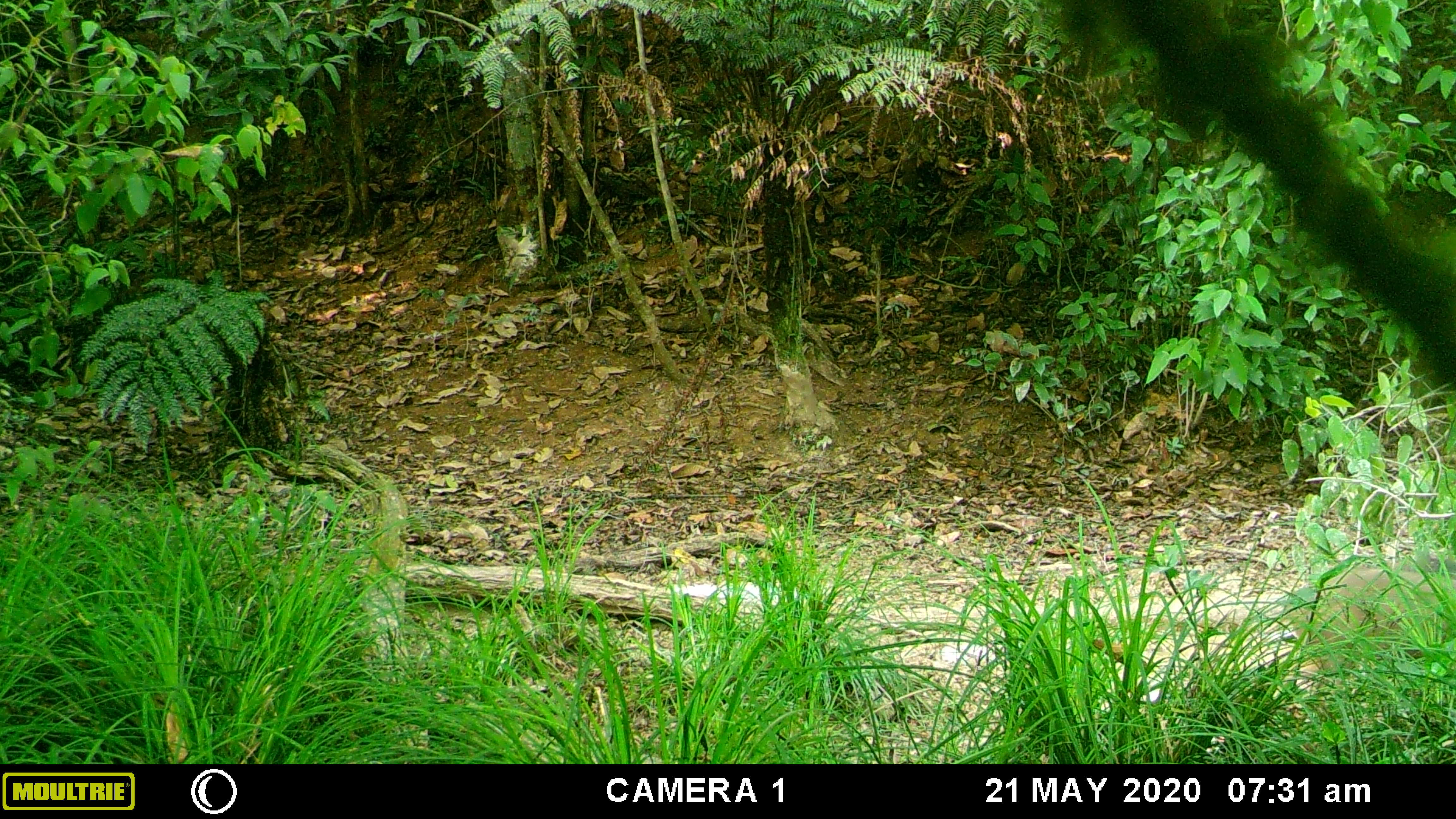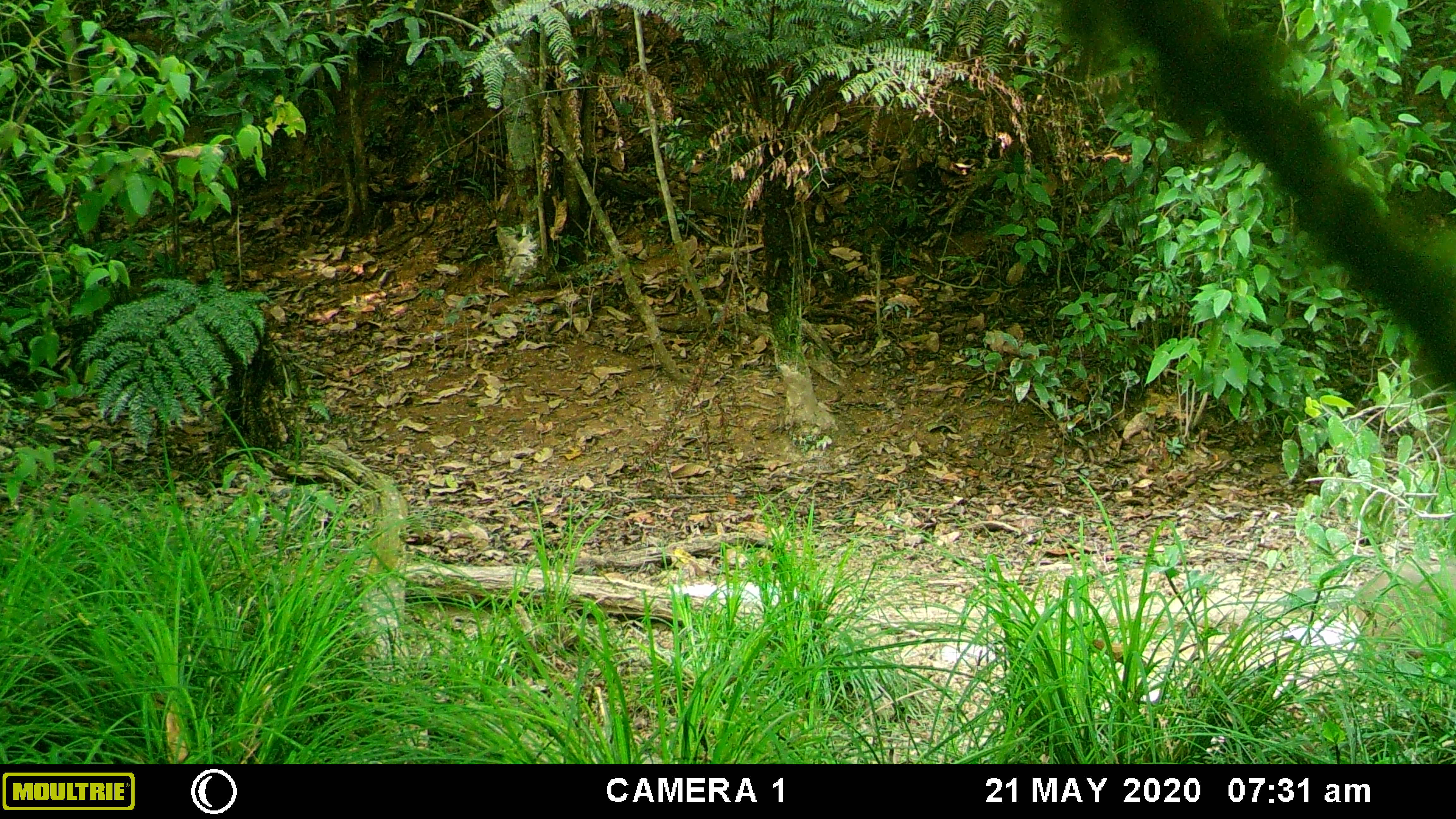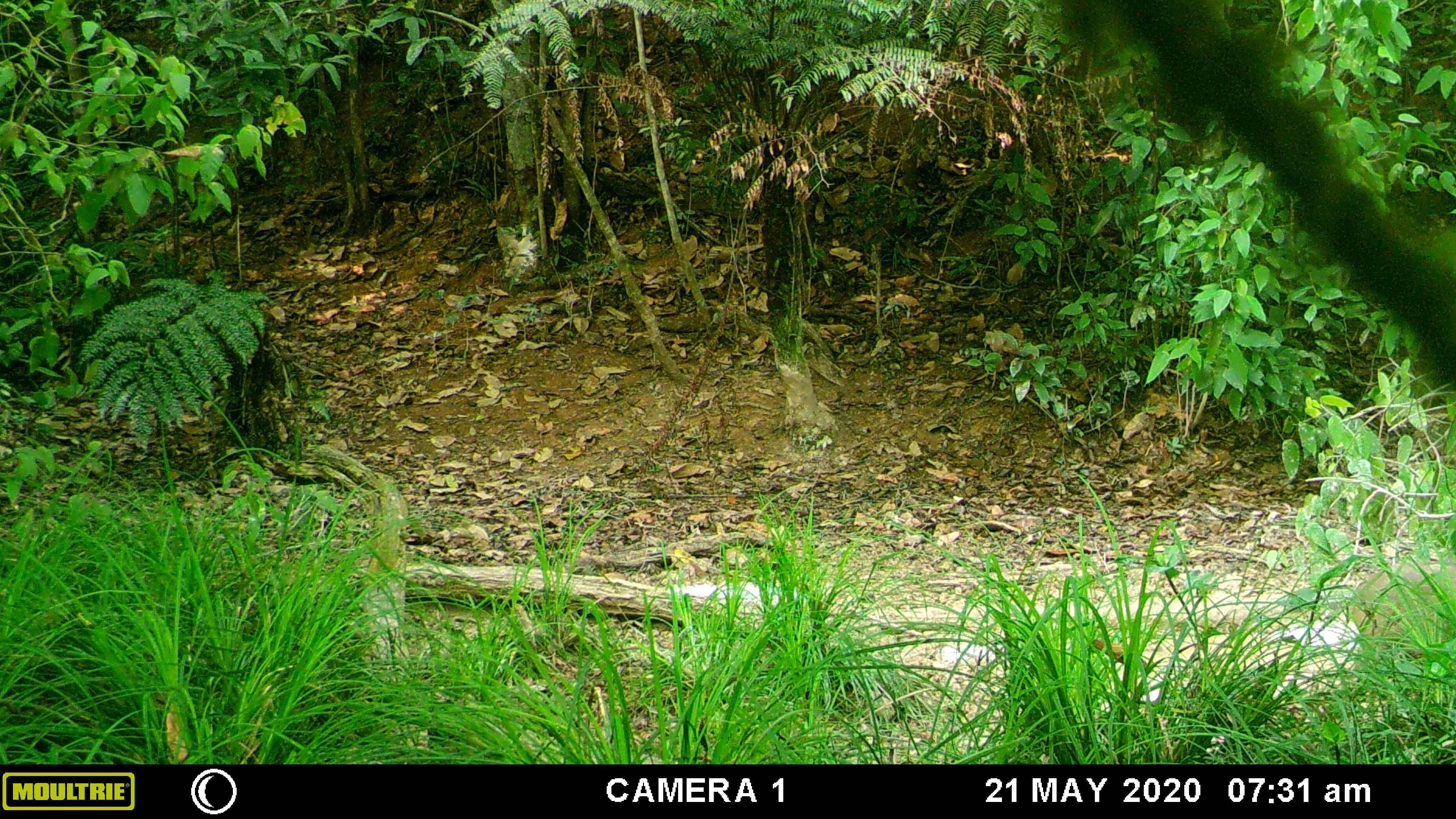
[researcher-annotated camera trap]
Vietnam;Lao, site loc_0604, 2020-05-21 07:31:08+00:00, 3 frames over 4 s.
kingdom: Animalia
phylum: Chordata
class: Mammalia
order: Artiodactyla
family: Suidae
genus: Sus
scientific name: Sus scrofa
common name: eurasian wild pig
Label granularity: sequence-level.